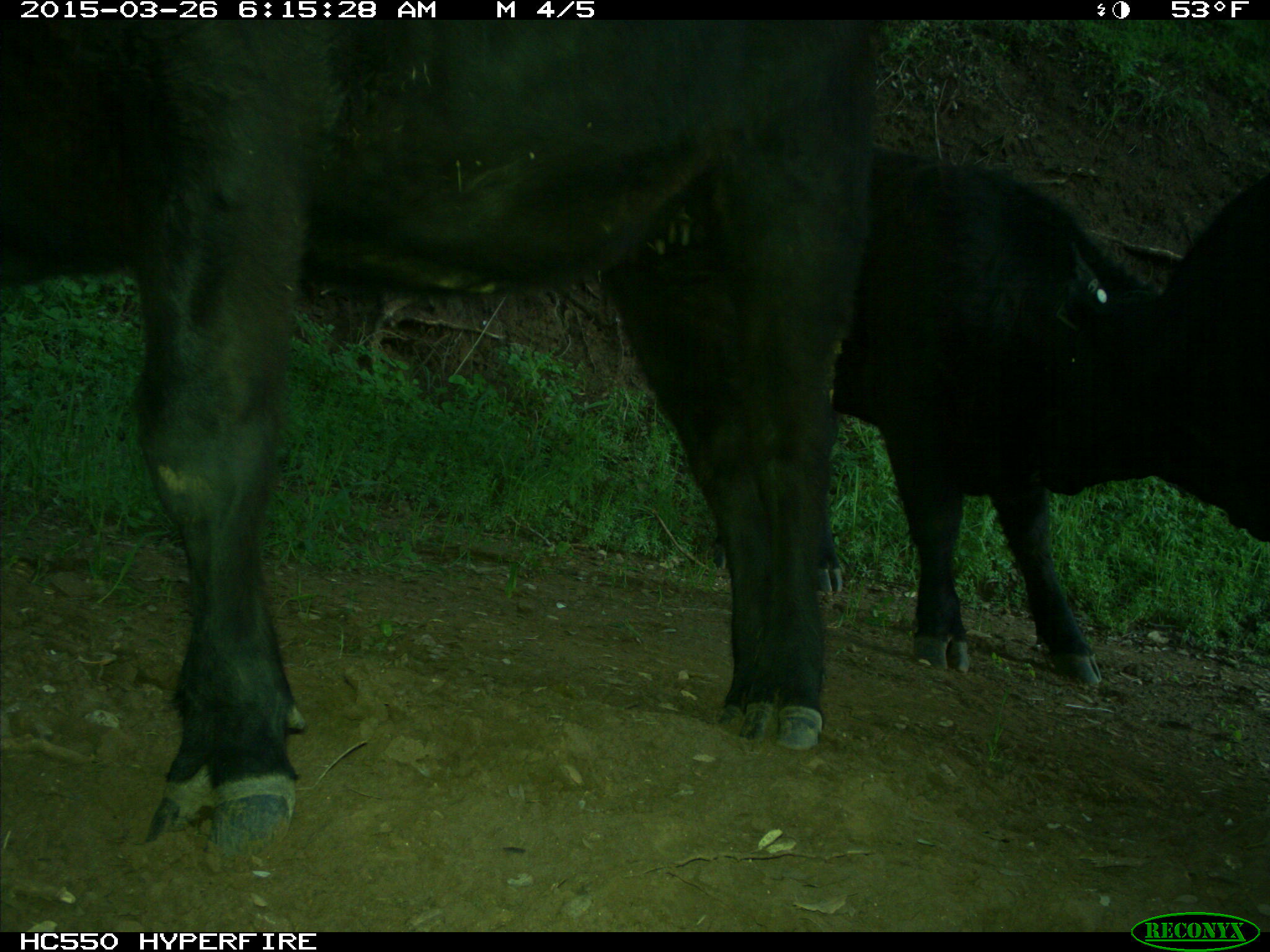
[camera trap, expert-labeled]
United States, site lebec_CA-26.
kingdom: Animalia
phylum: Chordata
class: Mammalia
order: Artiodactyla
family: Bovidae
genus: Bos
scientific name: Bos taurus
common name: domestic cow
Bos taurus (domestic cow).